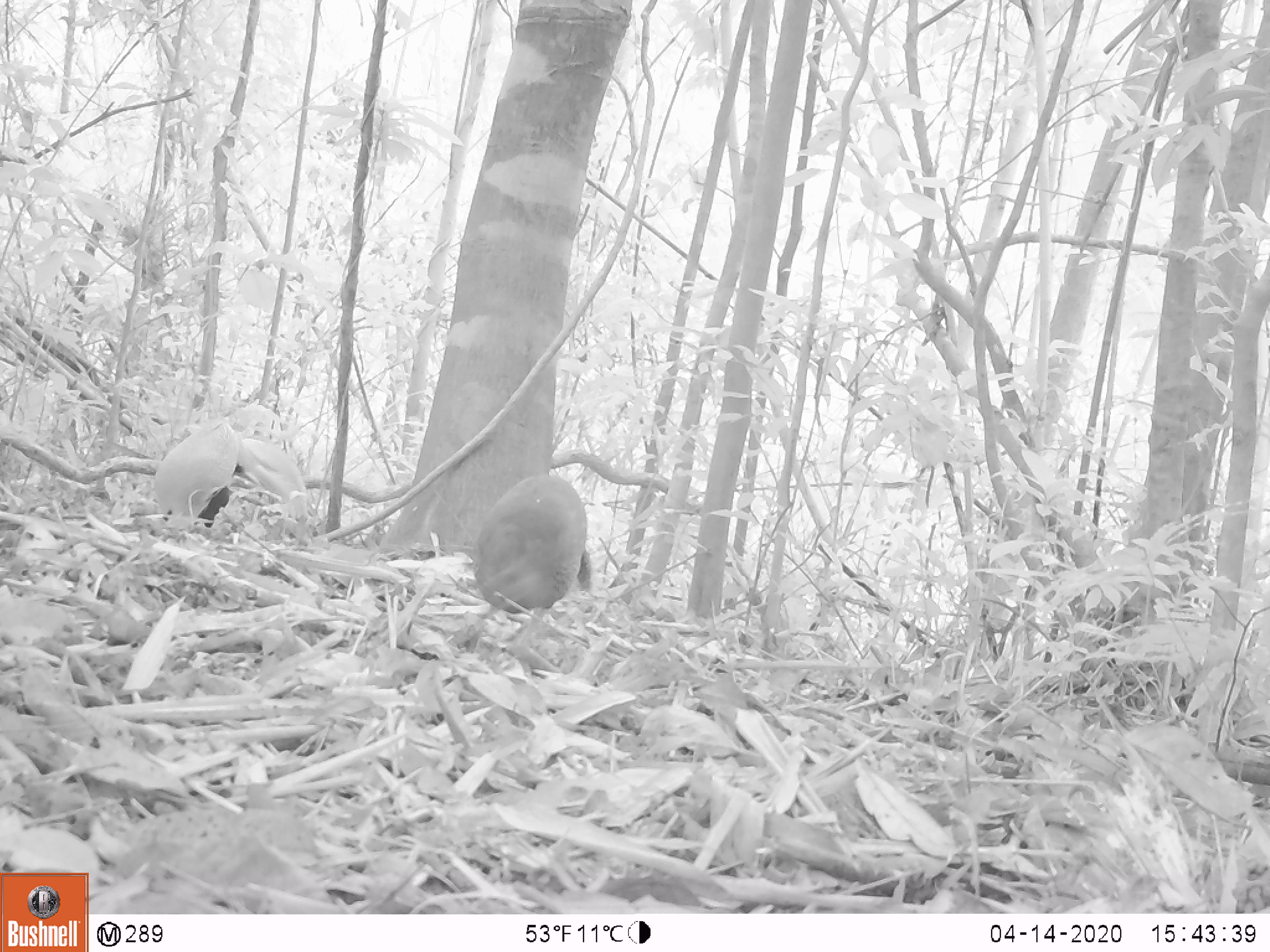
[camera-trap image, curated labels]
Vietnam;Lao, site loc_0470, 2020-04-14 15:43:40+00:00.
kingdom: Animalia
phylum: Chordata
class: Aves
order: Galliformes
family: Phasianidae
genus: Lophura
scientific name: Lophura nycthemera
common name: silver pheasant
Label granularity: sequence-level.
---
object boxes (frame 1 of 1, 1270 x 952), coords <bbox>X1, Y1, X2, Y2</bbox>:
silver pheasant: <bbox>447, 472, 593, 651</bbox>; <bbox>153, 417, 307, 532</bbox>